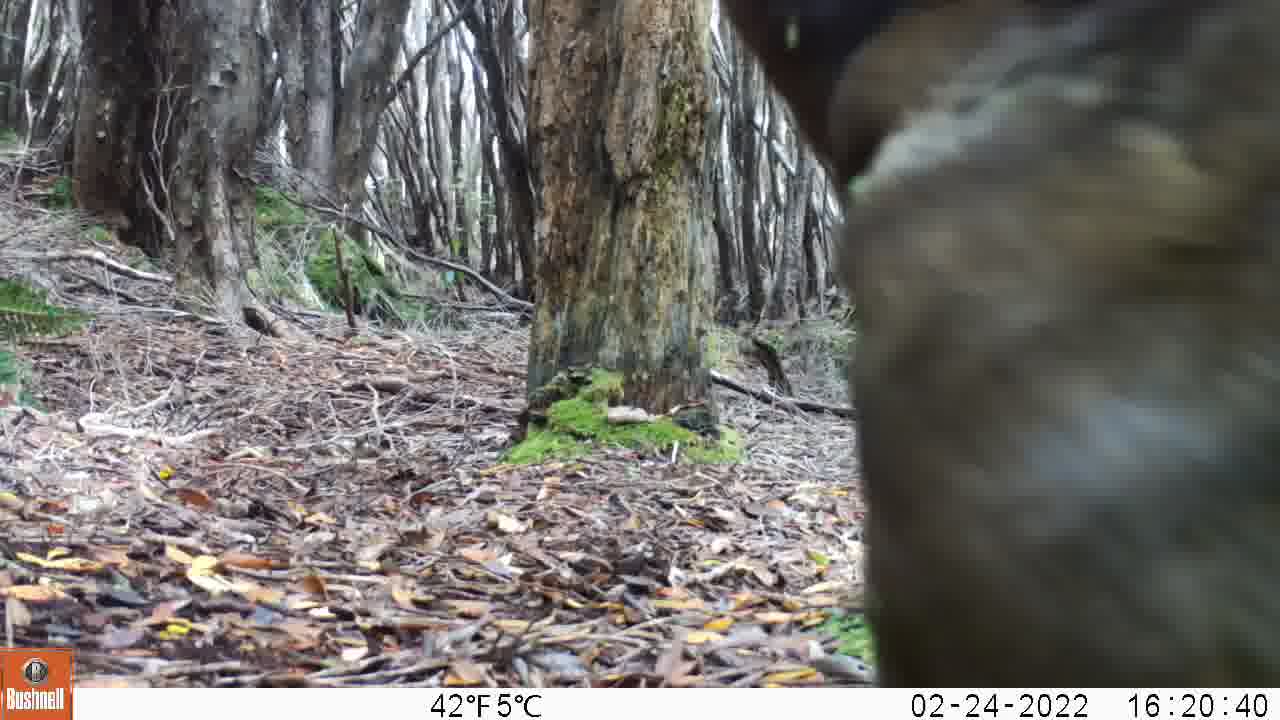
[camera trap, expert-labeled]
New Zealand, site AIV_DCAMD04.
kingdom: Animalia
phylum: Chordata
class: Mammalia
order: Carnivora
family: Otariidae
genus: Phocarctos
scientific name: Phocarctos hookeri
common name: new zealand sea lion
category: sealion